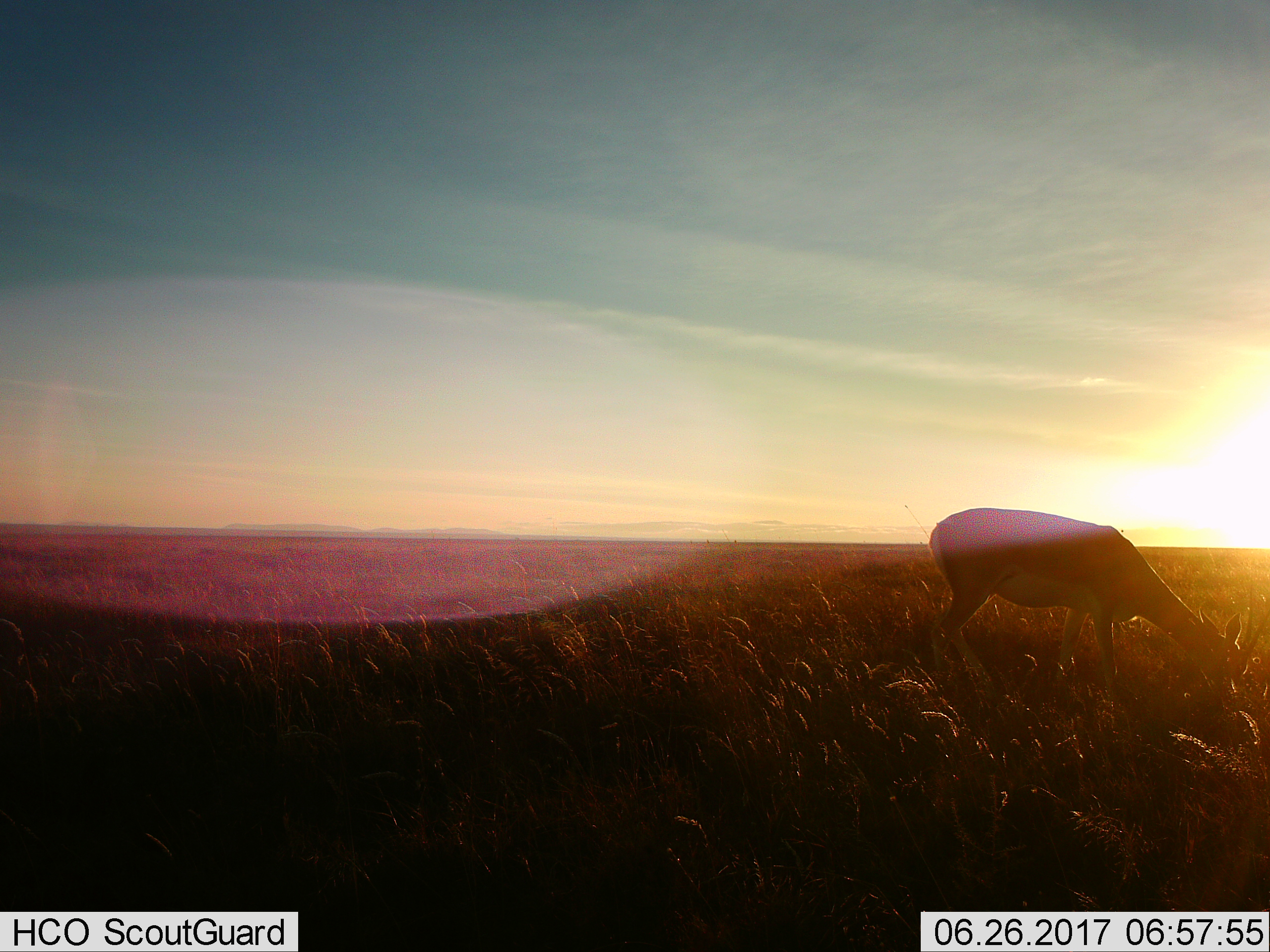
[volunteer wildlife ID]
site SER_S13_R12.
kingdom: Animalia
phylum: Chordata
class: Mammalia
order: Artiodactyla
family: Bovidae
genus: Aepyceros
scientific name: Aepyceros melampus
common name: impala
Impala (Aepyceros melampus), count 1. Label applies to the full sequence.